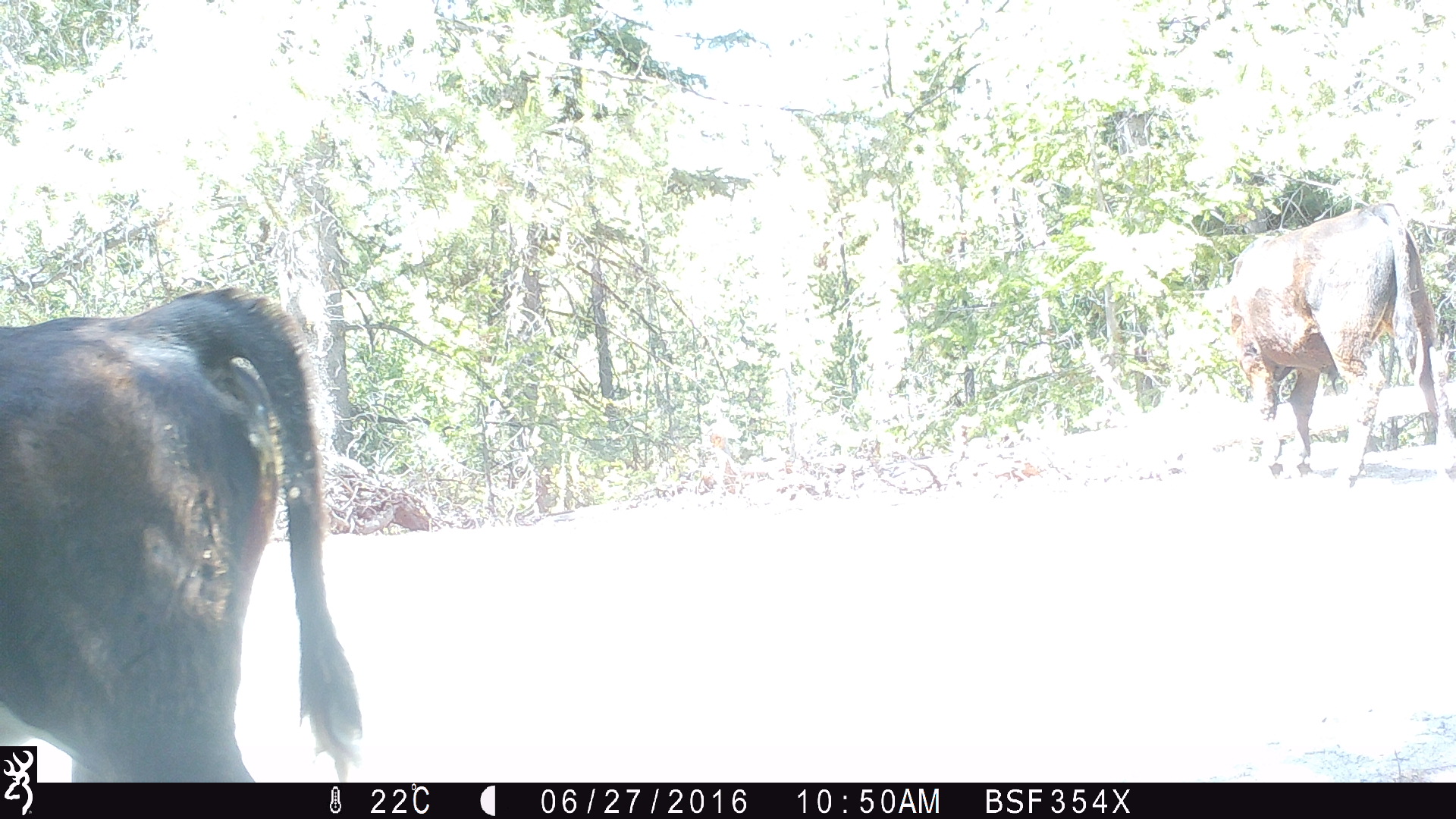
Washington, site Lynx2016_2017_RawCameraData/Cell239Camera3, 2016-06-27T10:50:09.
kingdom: Animalia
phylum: Chordata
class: Mammalia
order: Artiodactyla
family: Bovidae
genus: Bos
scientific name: Bos taurus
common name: domestic cattle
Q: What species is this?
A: Domestic cattle (Bos taurus).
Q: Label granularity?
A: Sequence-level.